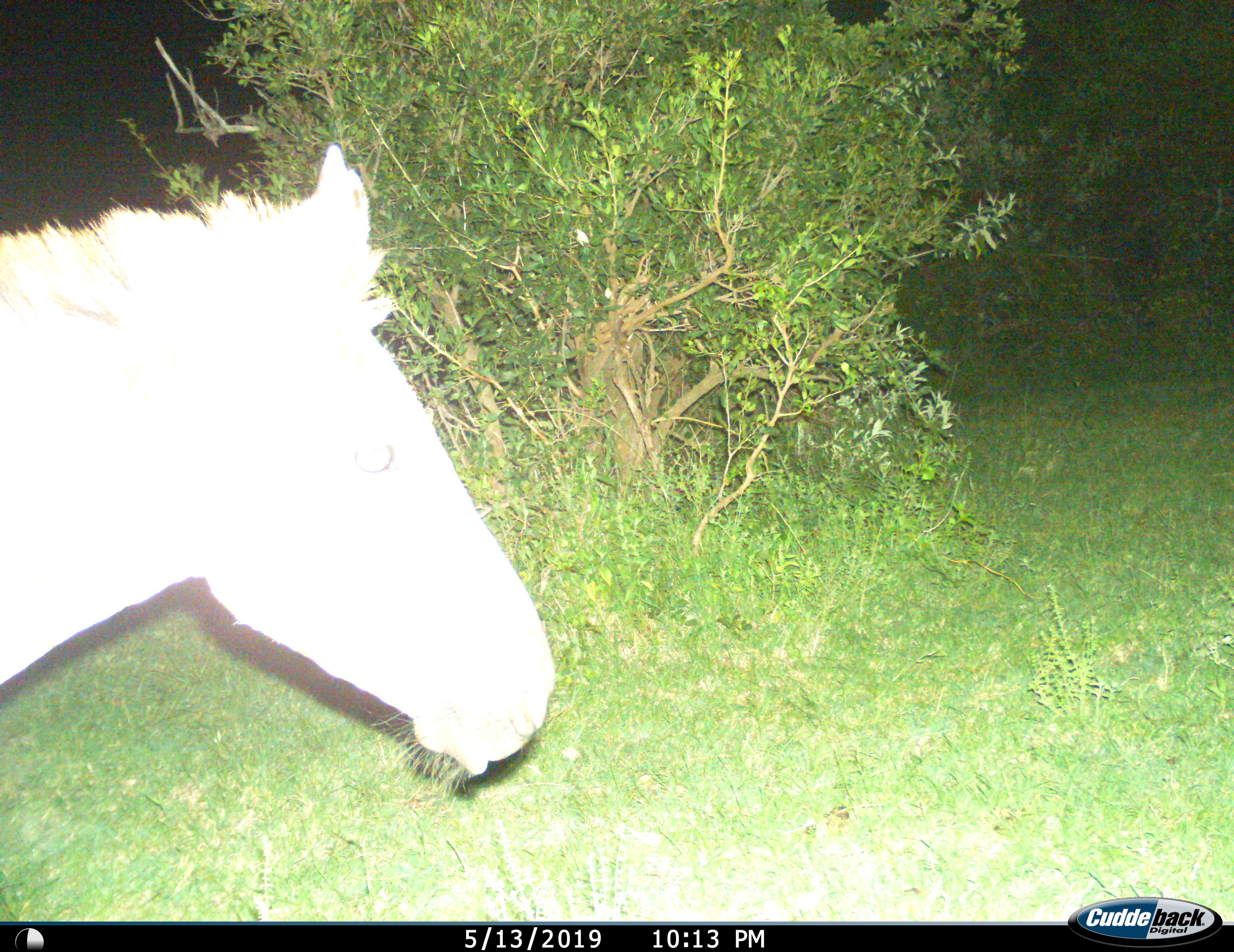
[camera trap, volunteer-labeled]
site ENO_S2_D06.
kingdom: Animalia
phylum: Chordata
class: Mammalia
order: Perissodactyla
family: Equidae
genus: Equus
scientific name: Equus quagga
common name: plains zebra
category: zebraplains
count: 1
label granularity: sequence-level